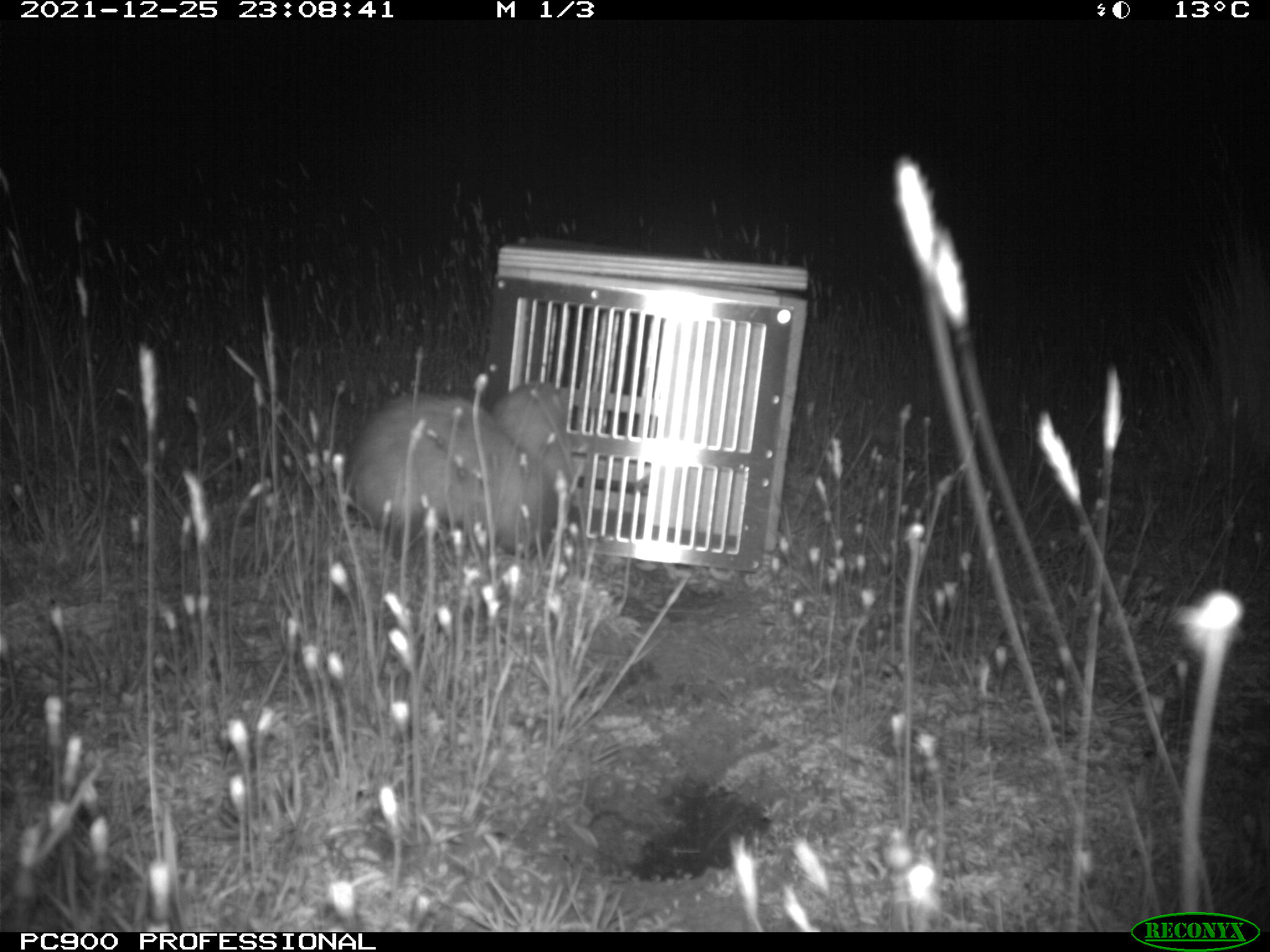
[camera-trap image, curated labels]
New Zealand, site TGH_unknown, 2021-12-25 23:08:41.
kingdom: Animalia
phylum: Chordata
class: Mammalia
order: Carnivora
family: Mustelidae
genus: Mustela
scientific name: Mustela furo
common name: ferret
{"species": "ferret (Mustela furo)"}